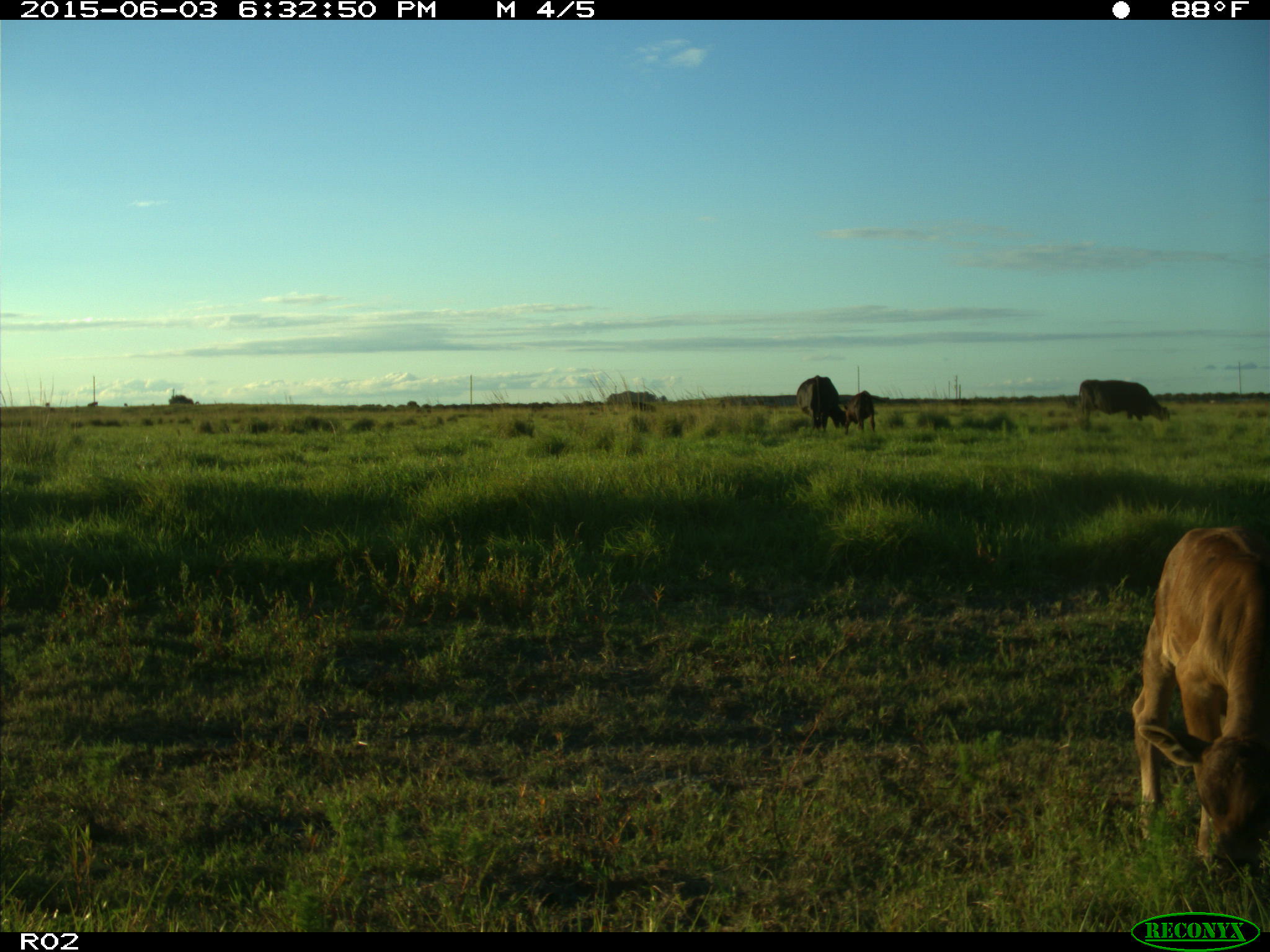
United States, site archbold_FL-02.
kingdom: Animalia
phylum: Chordata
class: Mammalia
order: Artiodactyla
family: Bovidae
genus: Bos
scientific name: Bos taurus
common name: domestic cow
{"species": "Bos taurus (domestic cow)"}